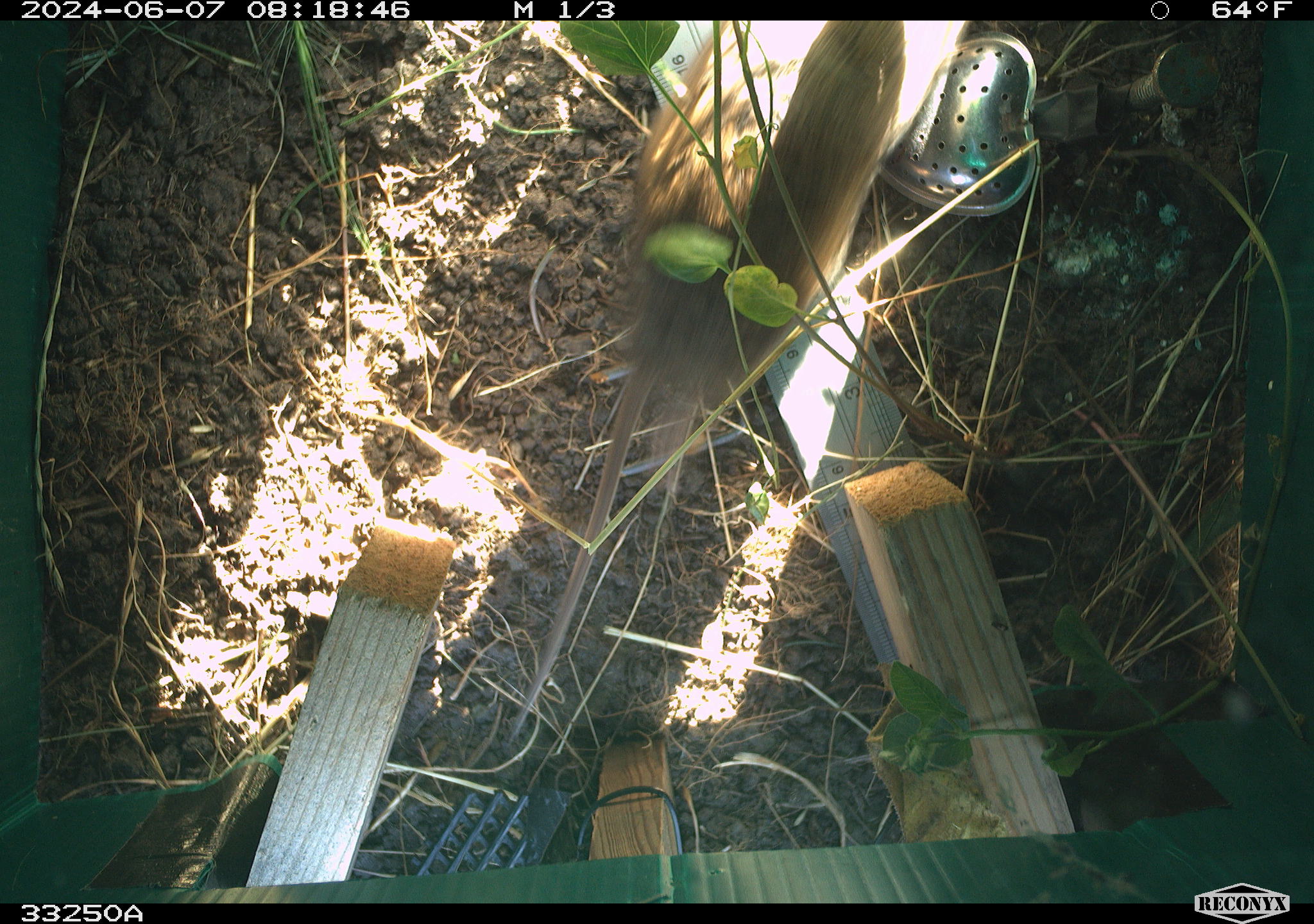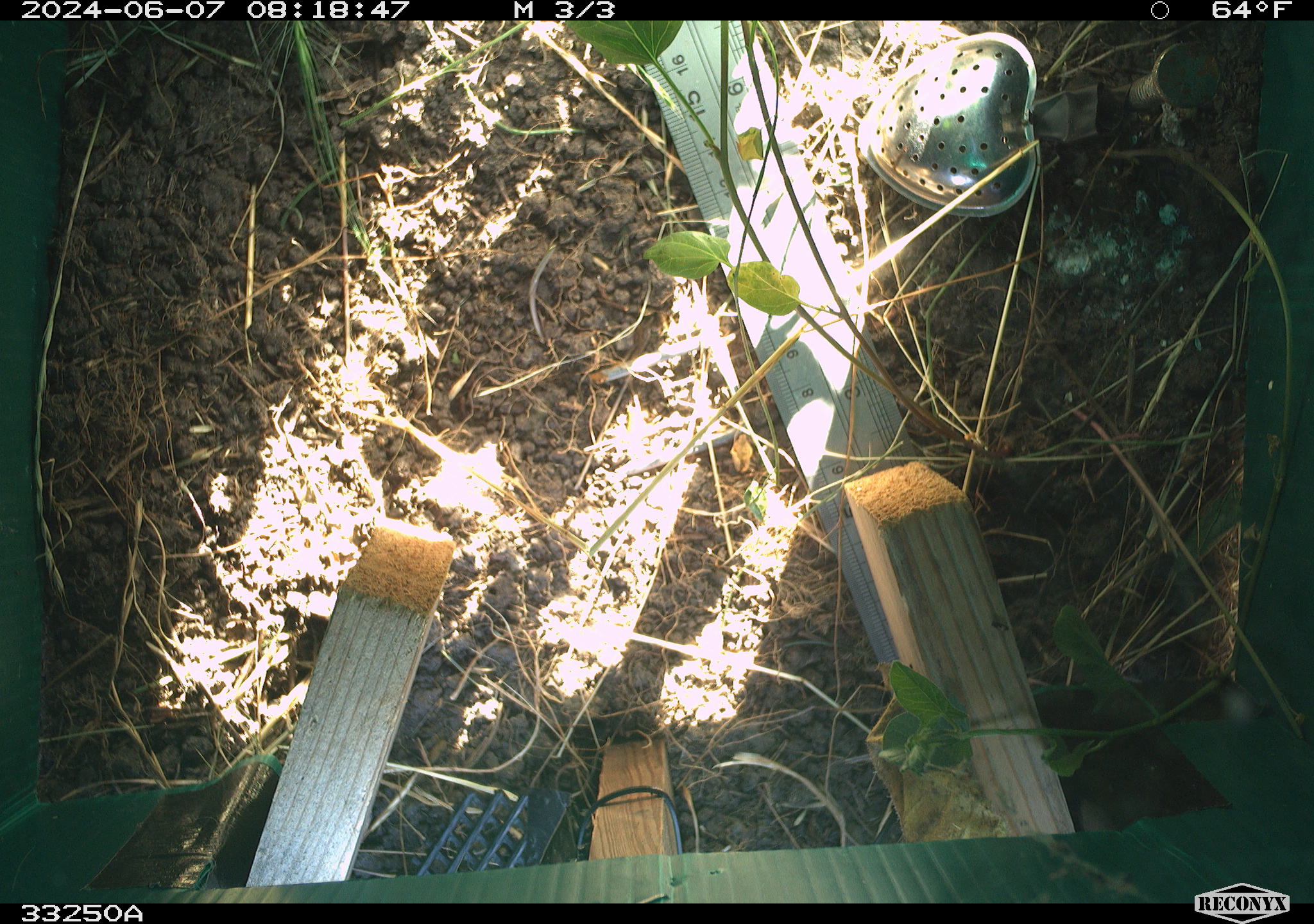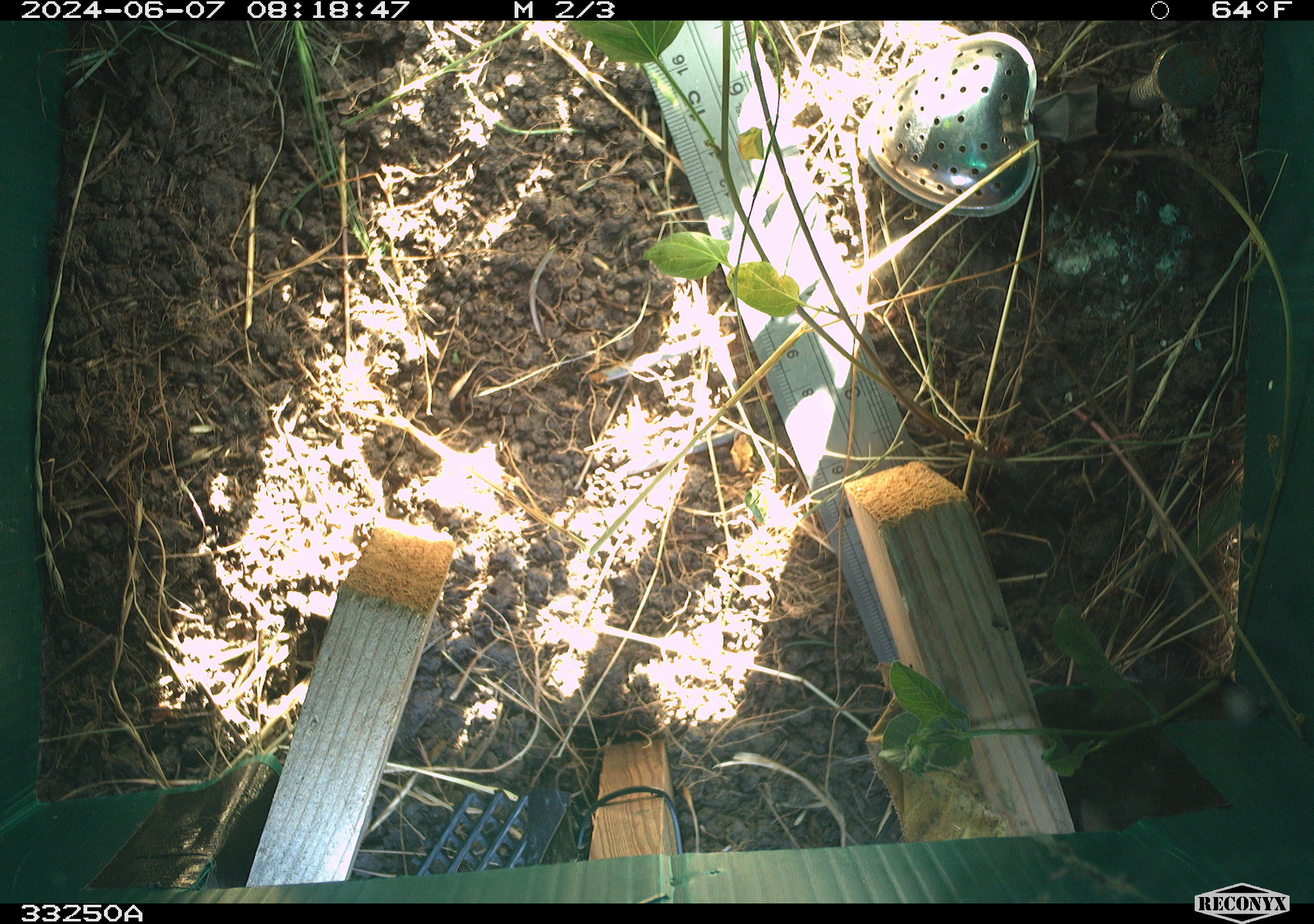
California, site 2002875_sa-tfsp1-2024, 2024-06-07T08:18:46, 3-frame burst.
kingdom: Animalia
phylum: Chordata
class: Mammalia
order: Rodentia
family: Cricetidae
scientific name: Arvicolinae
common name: voles, lemmings, and muskrats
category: arvicolinae subfamily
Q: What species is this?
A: Arvicolinae subfamily (voles, lemmings, and muskrats) (Arvicolinae).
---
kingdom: Animalia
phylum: Chordata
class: Mammalia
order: Rodentia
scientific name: Rodentia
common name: rodent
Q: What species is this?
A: Rodent (Rodentia).